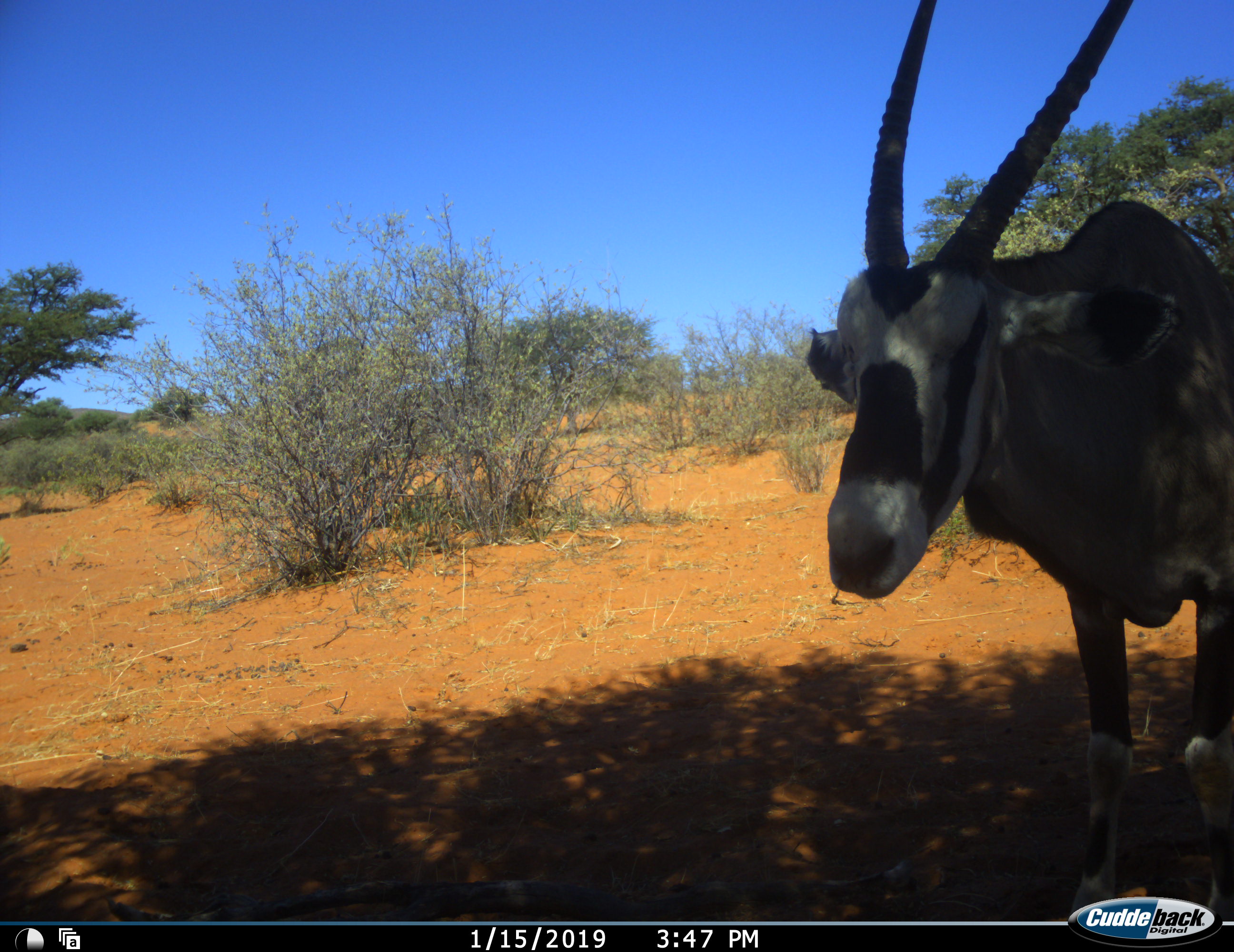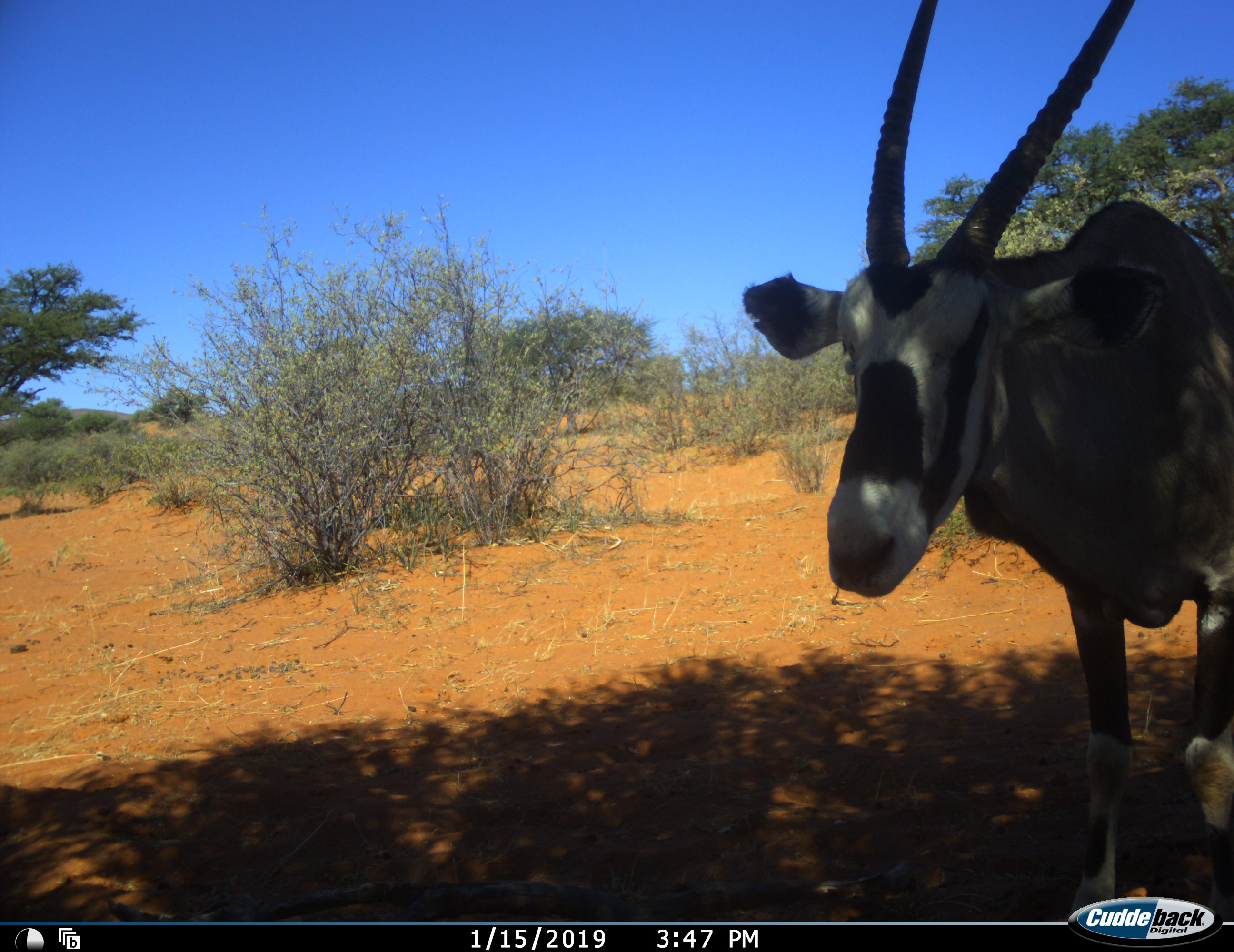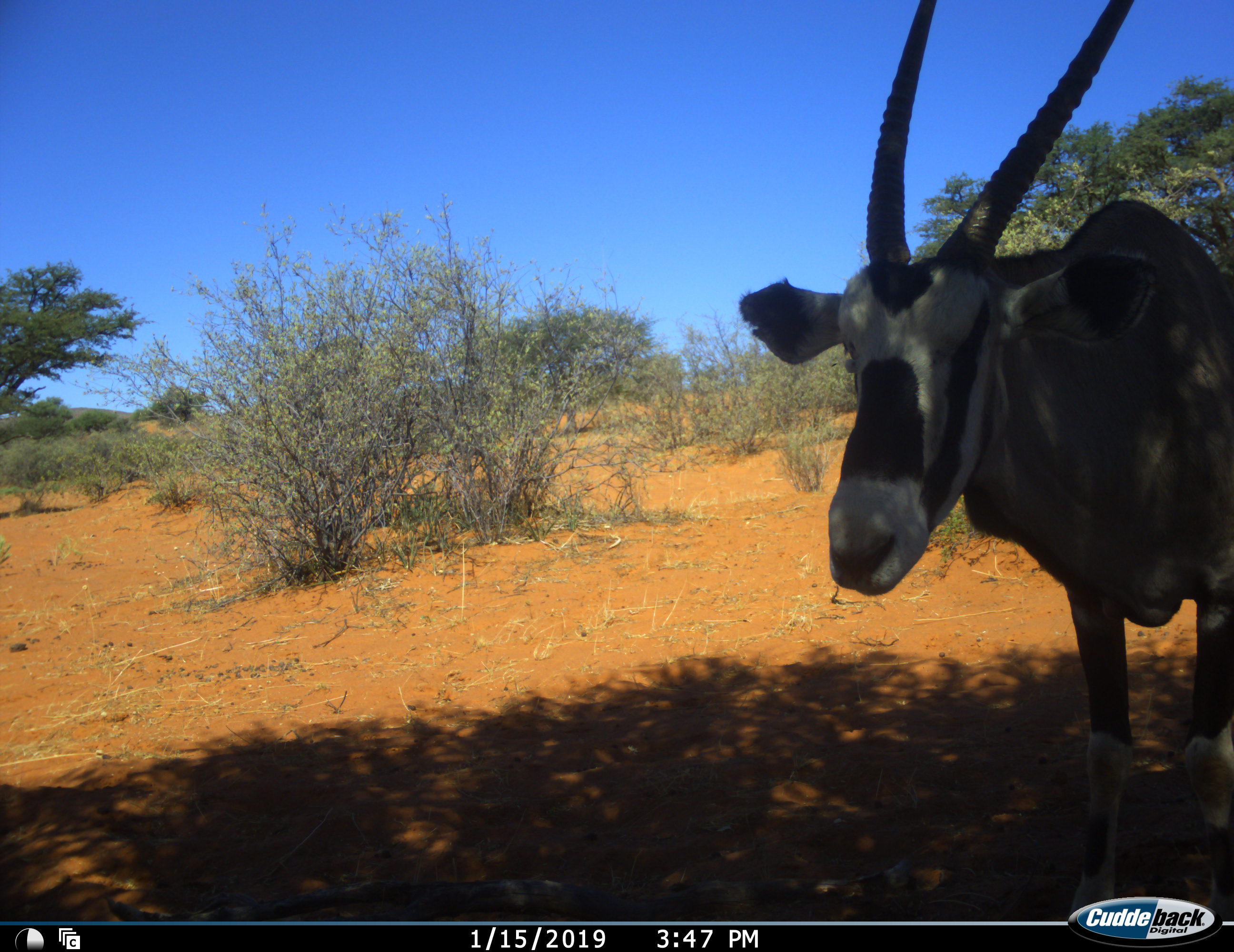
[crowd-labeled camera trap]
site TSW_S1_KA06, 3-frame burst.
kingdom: Animalia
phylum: Chordata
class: Mammalia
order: Artiodactyla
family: Bovidae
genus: Oryx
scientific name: Oryx gazella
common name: gemsbok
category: oryx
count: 1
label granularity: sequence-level